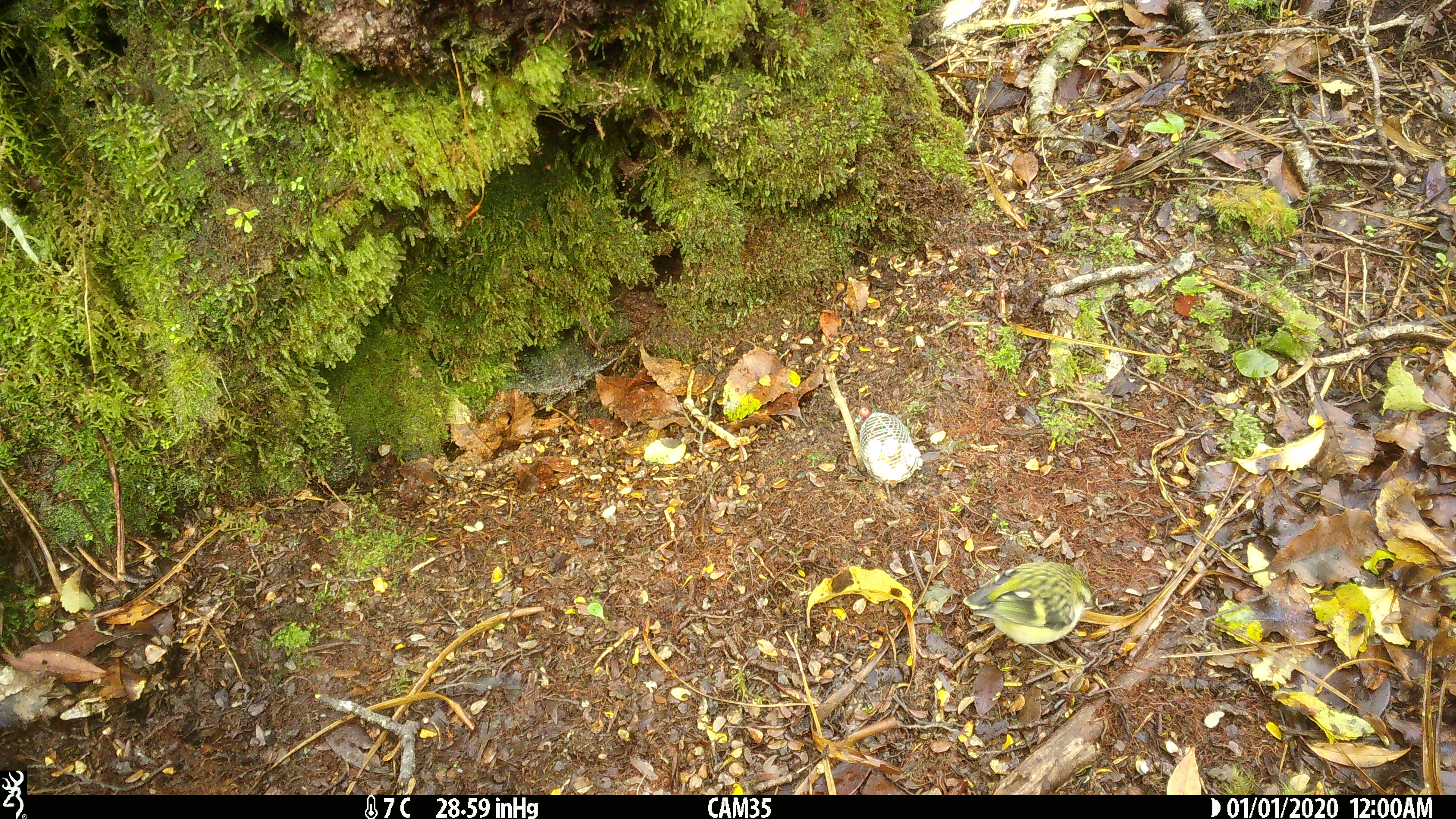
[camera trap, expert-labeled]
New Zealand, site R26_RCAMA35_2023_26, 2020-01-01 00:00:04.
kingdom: Animalia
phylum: Chordata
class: Aves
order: Passeriformes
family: Acanthisittidae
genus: Acanthisitta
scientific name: Acanthisitta chloris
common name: rifleman